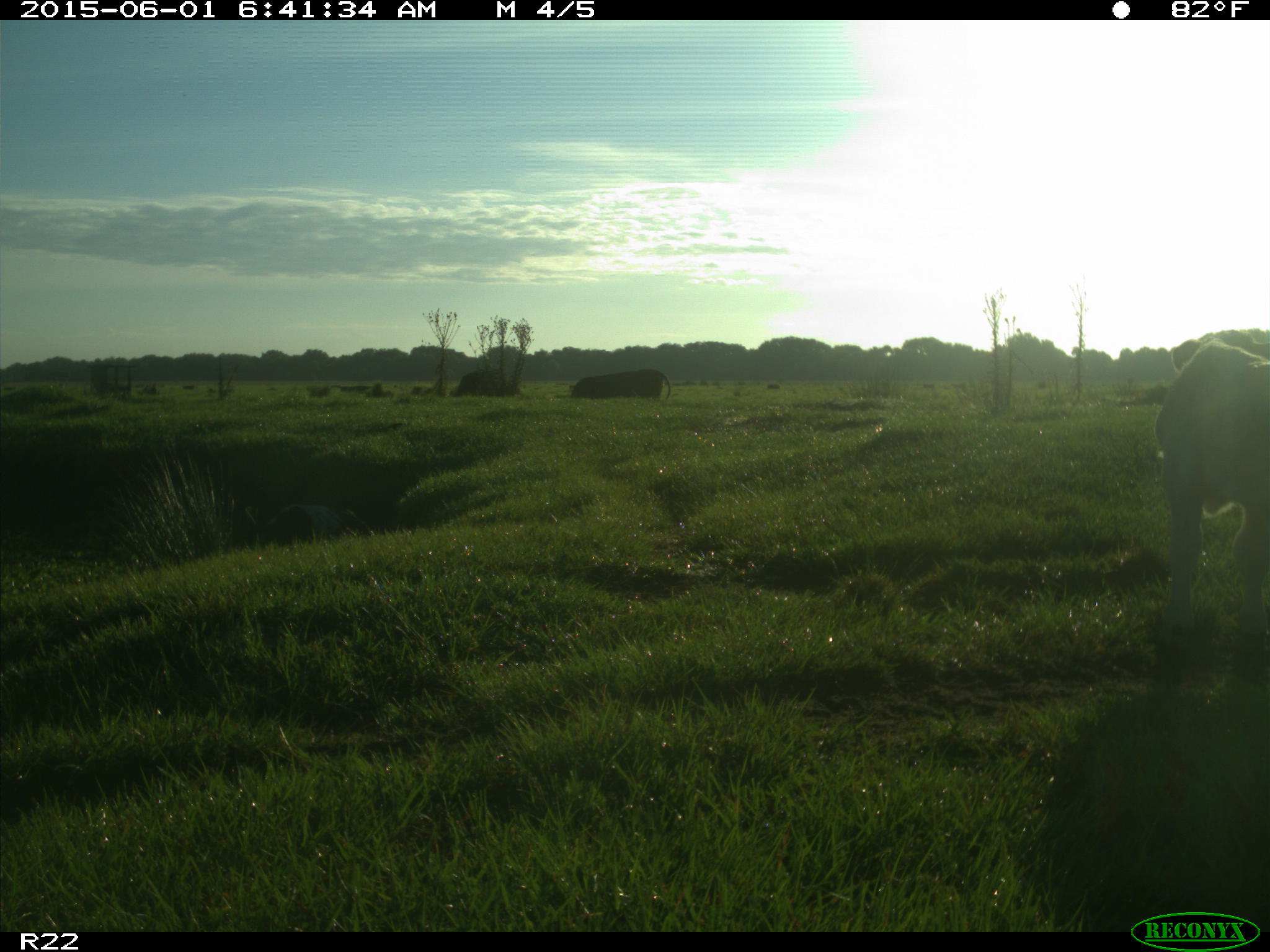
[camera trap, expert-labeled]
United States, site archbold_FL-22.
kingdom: Animalia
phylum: Chordata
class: Mammalia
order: Artiodactyla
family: Bovidae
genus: Bos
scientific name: Bos taurus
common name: domestic cow